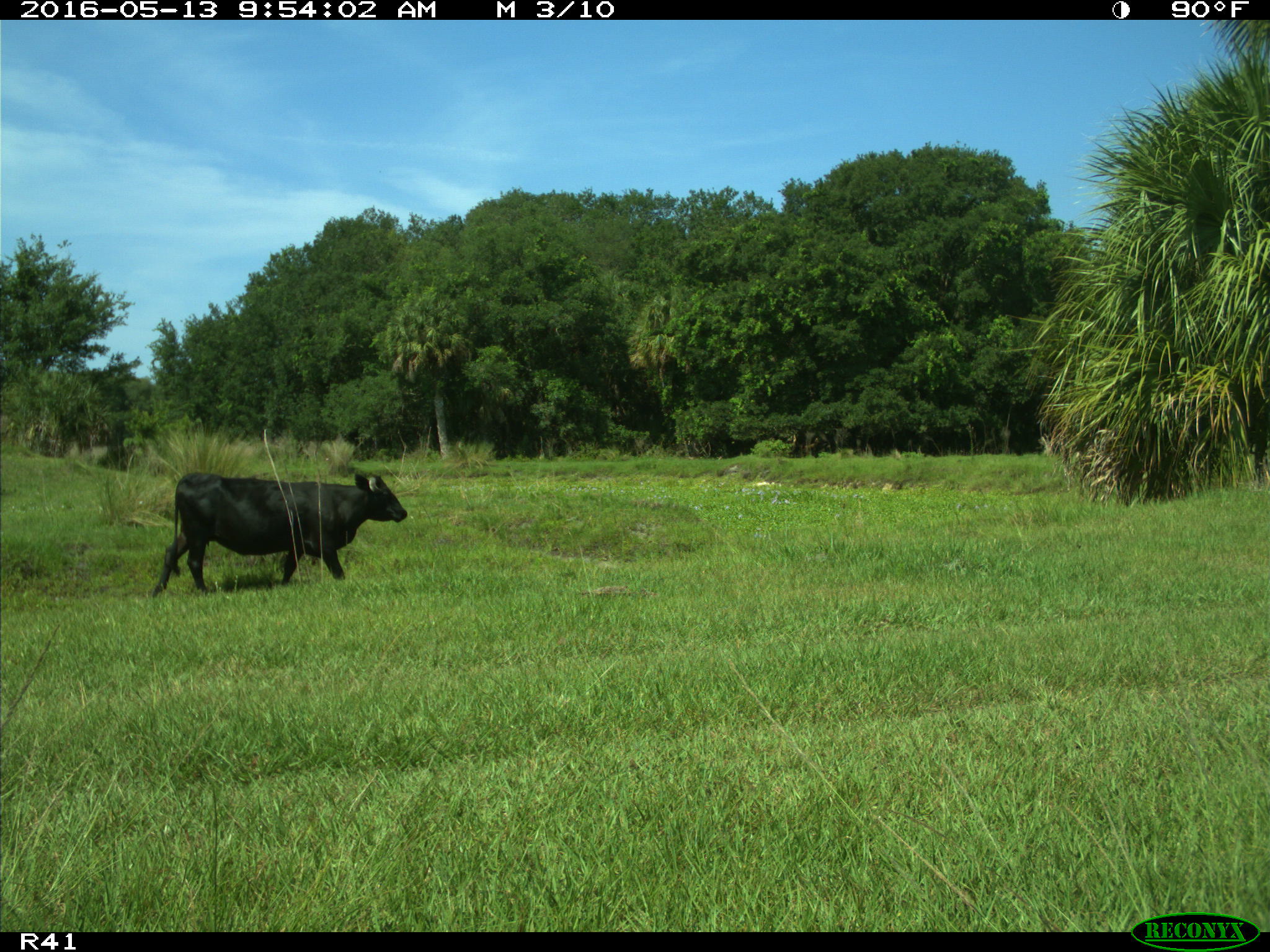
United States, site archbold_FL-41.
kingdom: Animalia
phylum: Chordata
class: Mammalia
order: Artiodactyla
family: Bovidae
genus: Bos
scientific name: Bos taurus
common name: domestic cow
Bos taurus (domestic cow).